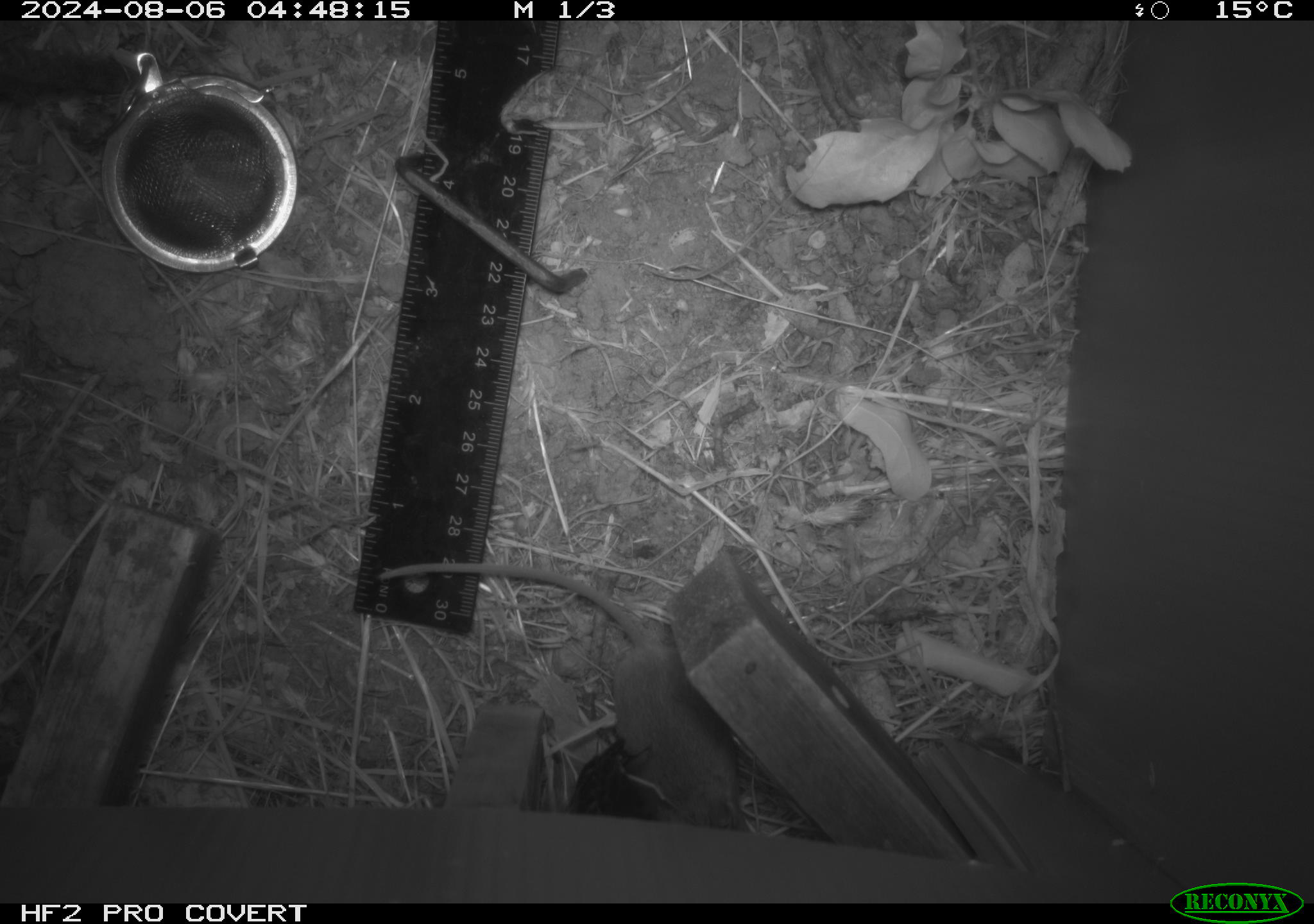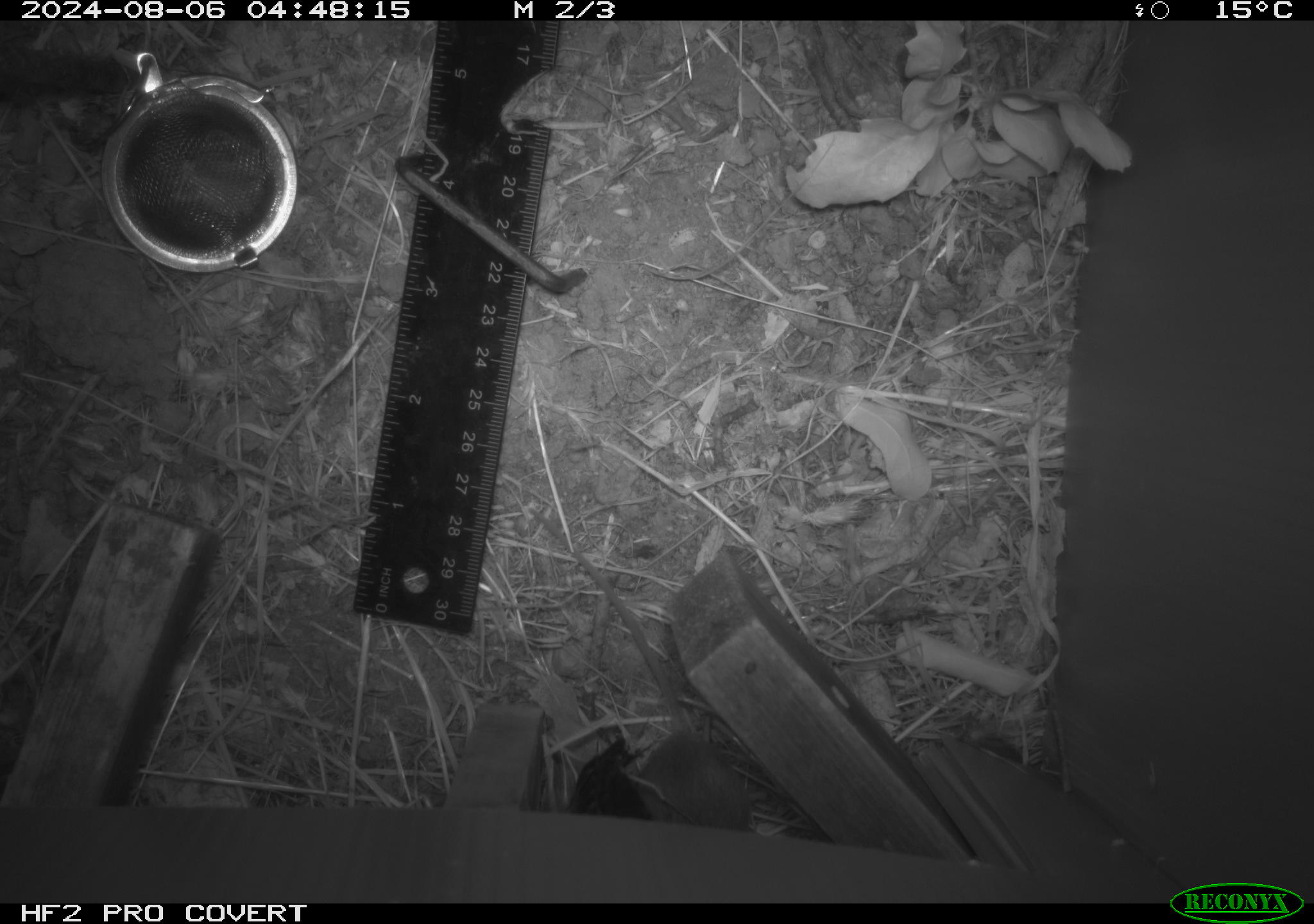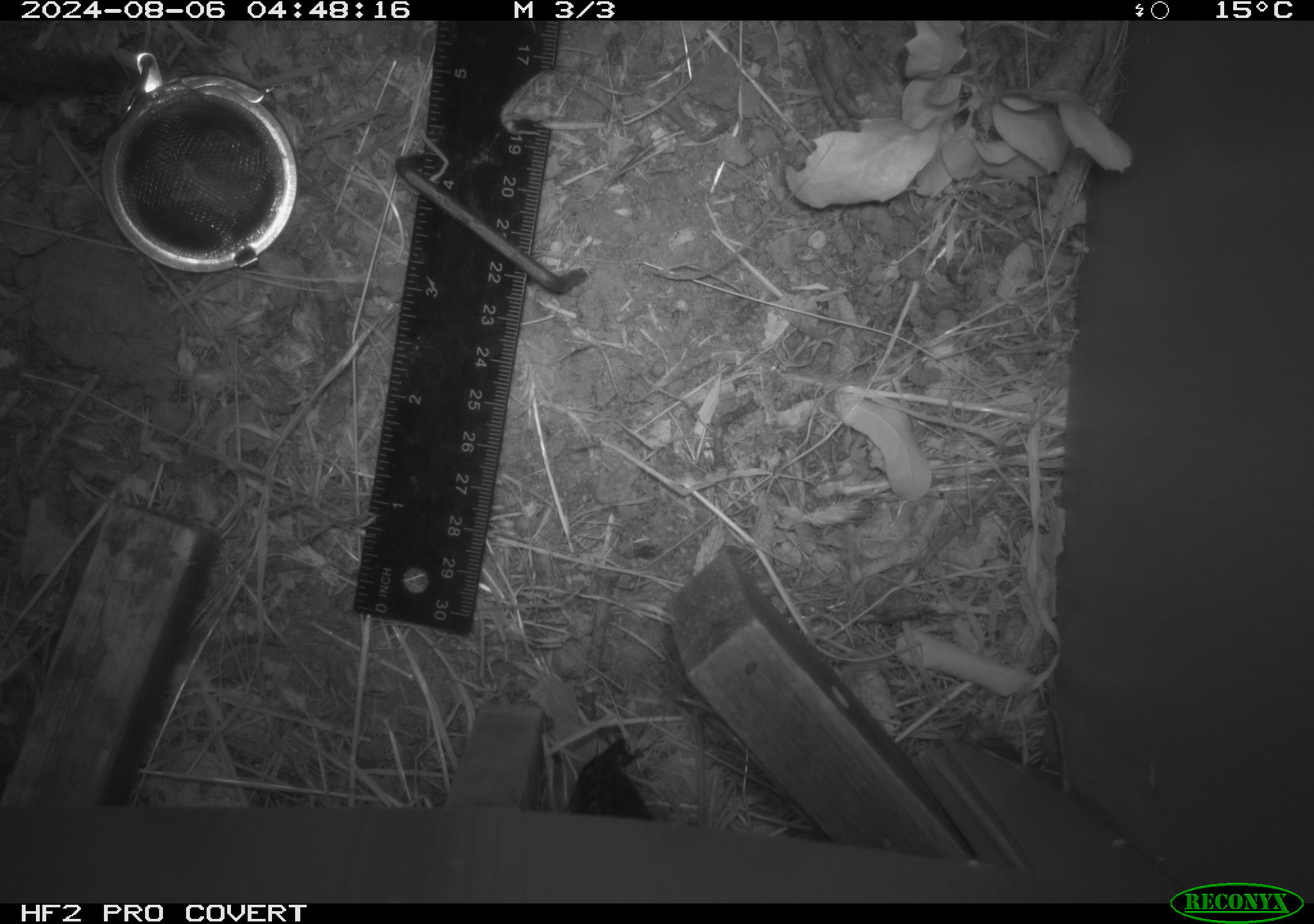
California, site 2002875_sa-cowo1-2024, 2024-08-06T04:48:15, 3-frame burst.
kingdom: Animalia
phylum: Chordata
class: Mammalia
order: Rodentia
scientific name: Rodentia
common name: mouse species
Mouse species (Rodentia).